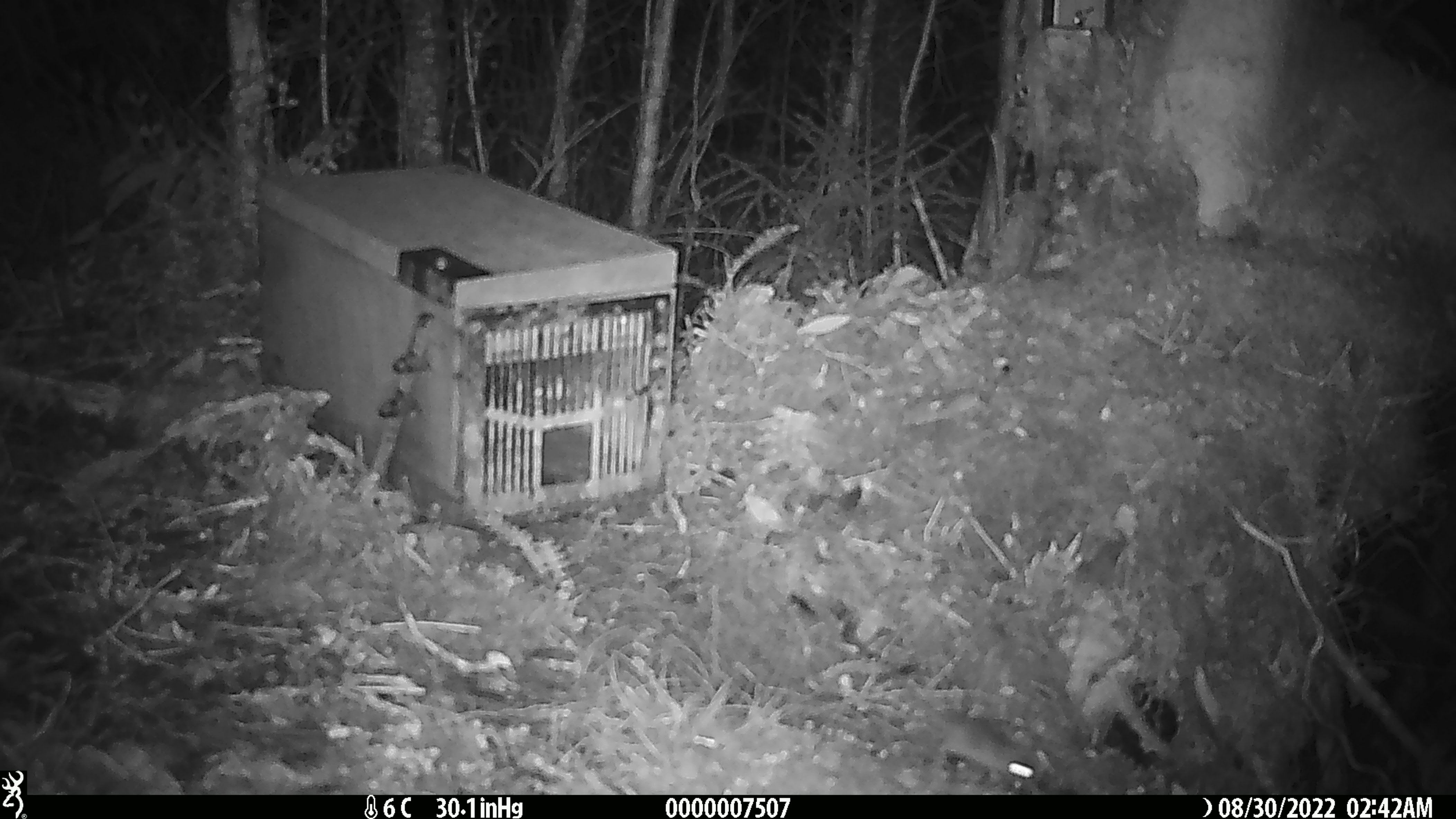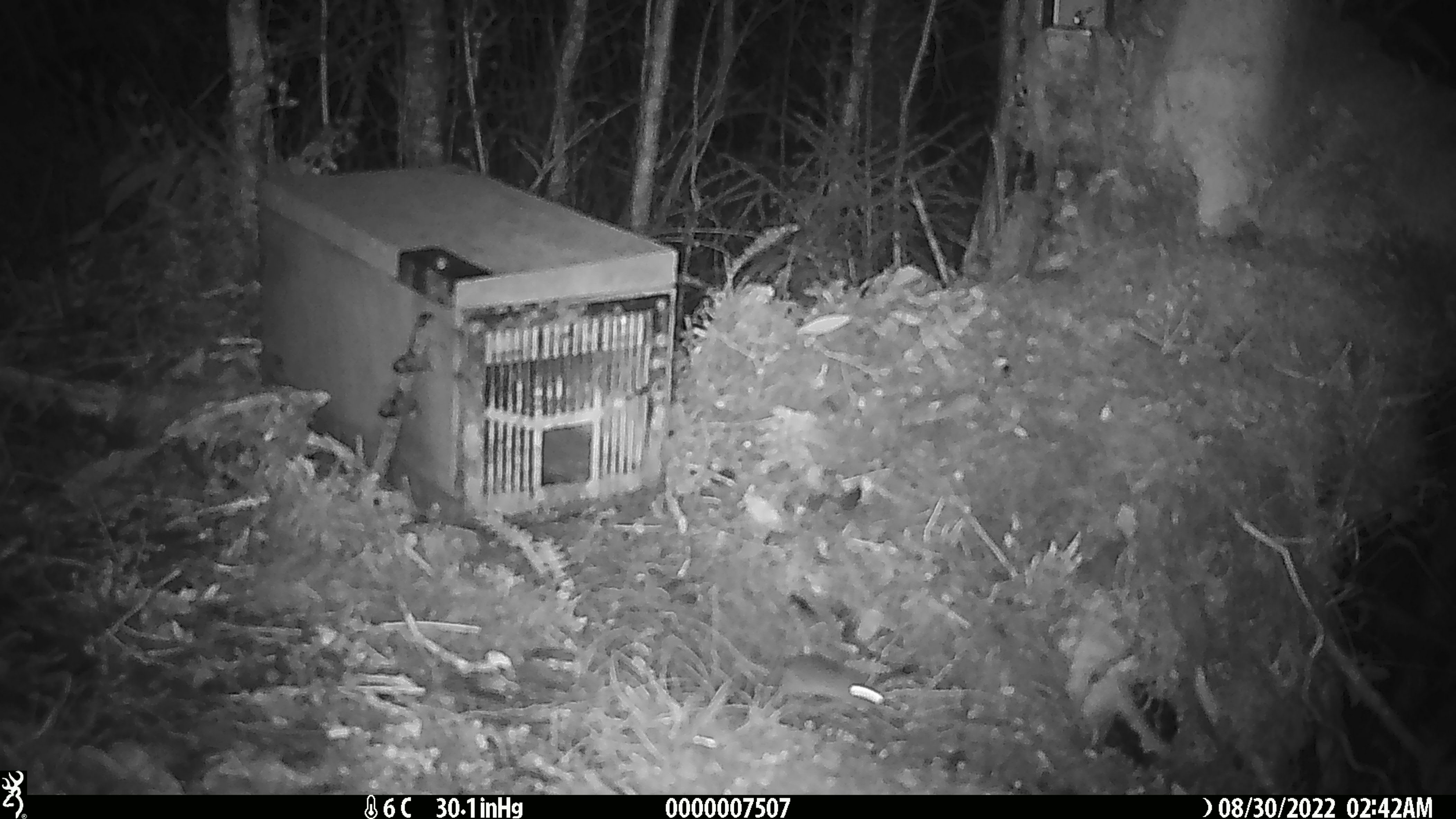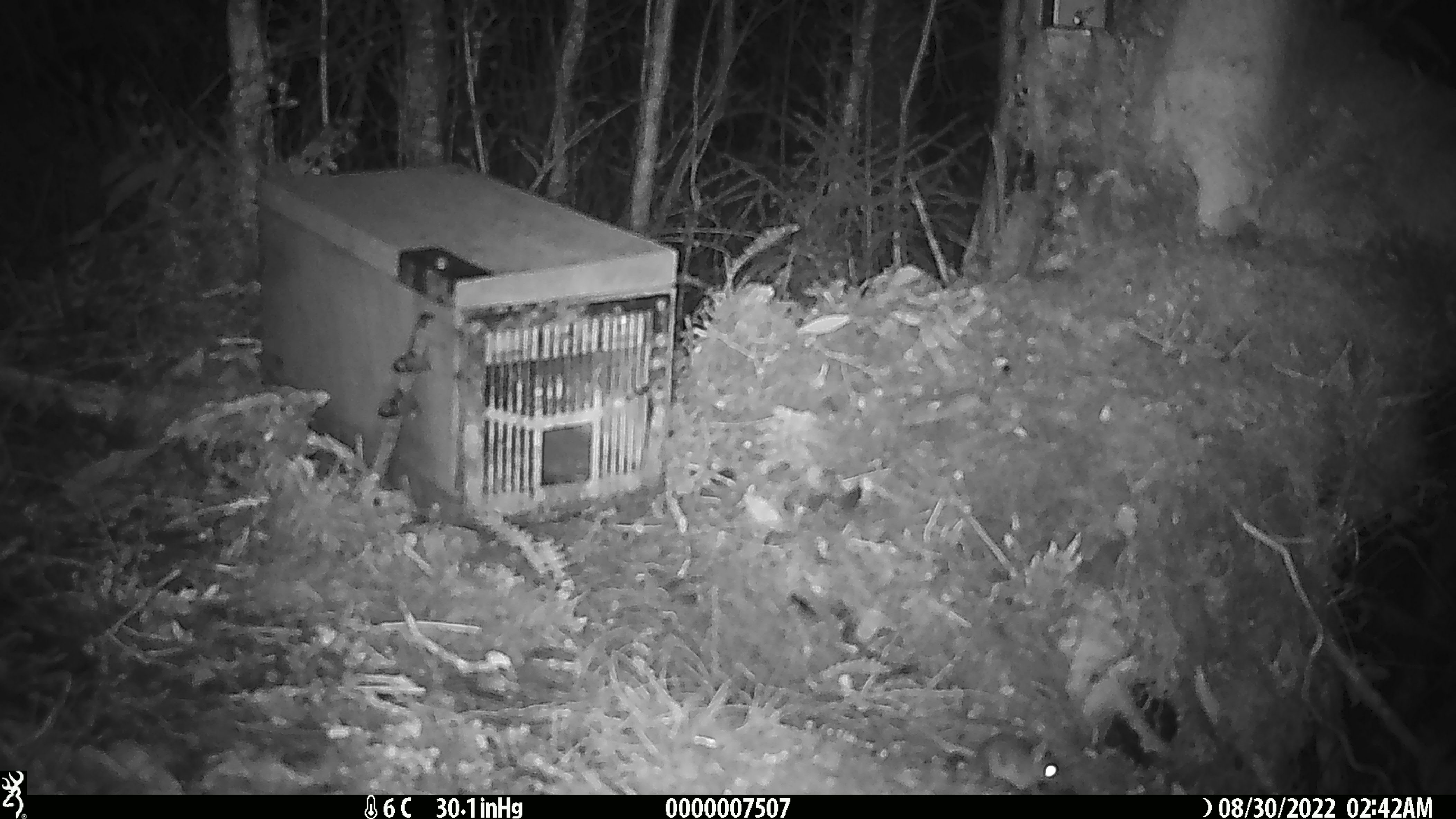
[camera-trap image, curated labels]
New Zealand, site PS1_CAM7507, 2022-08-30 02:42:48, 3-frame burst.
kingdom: Animalia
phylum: Chordata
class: Mammalia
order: Rodentia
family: Muridae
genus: Mus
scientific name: Mus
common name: mouse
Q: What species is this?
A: Mouse (Mus).